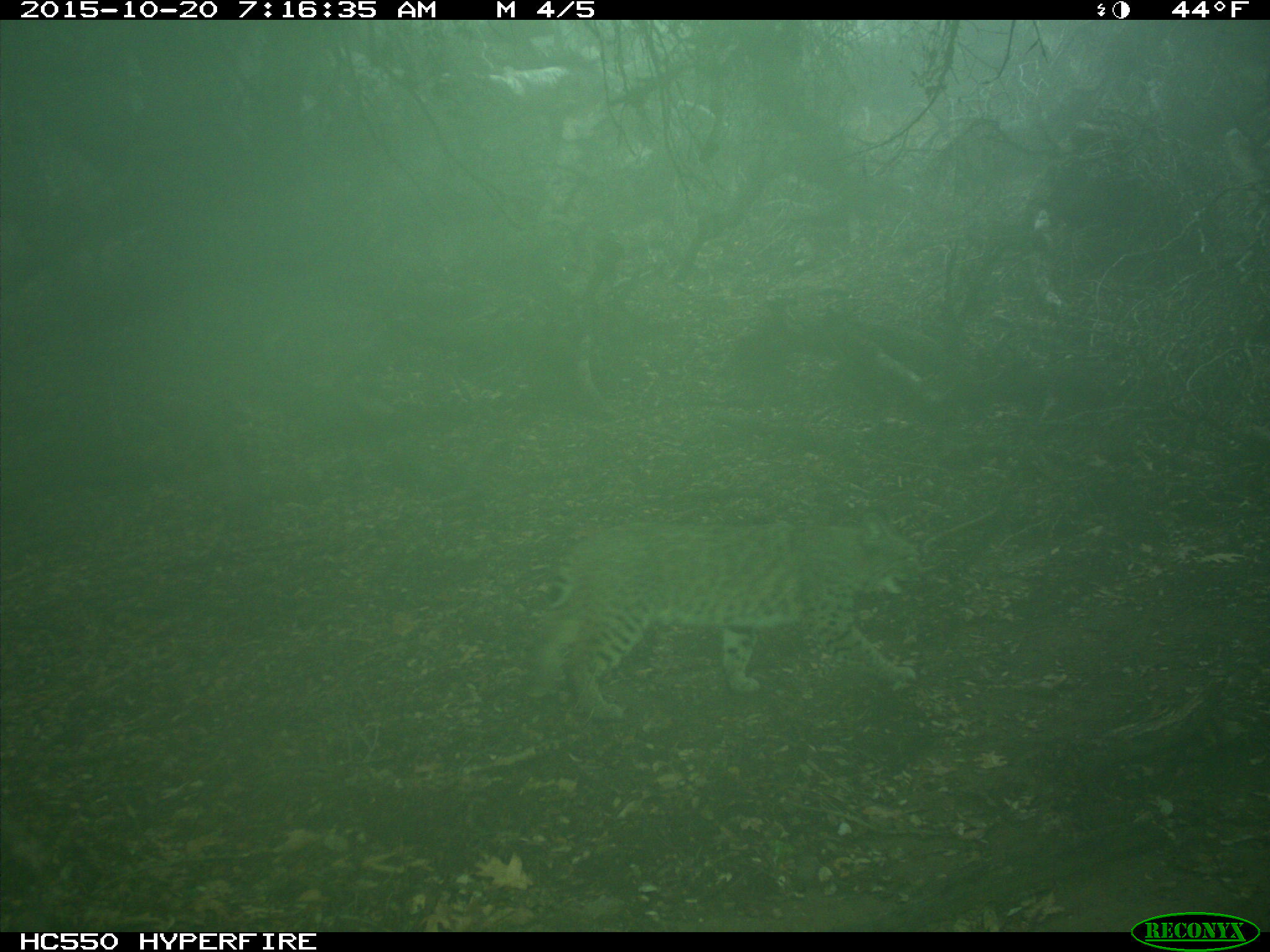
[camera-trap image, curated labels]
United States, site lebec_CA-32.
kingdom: Animalia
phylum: Chordata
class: Mammalia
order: Carnivora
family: Felidae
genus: Lynx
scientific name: Lynx rufus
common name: bobcat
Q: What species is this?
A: Lynx rufus (bobcat).